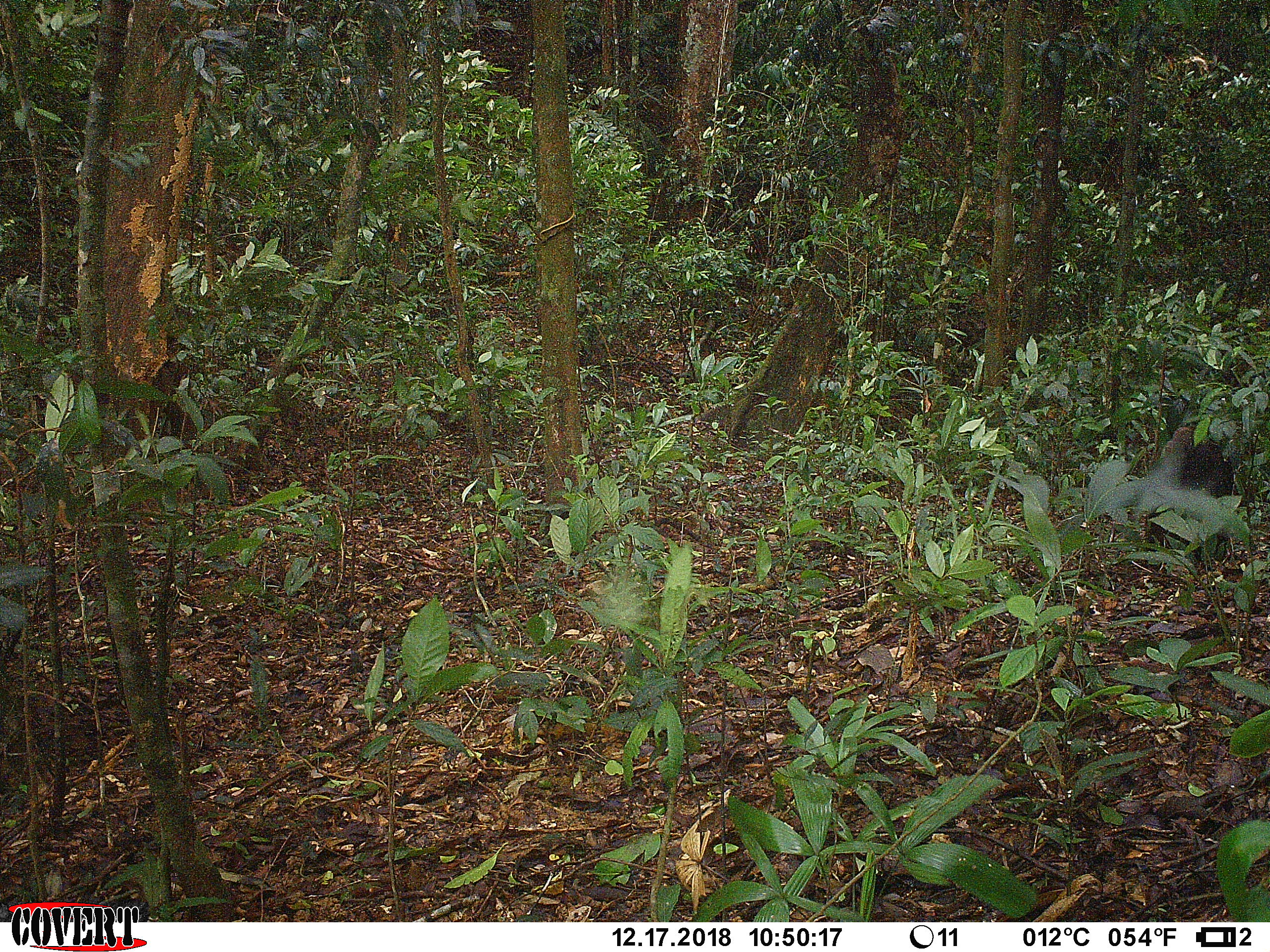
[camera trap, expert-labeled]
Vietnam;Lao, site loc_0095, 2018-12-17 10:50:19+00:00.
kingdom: Animalia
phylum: Chordata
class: Mammalia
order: Primates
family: Cercopithecidae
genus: Macaca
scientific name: Macaca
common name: macaque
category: unidentified macaque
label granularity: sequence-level